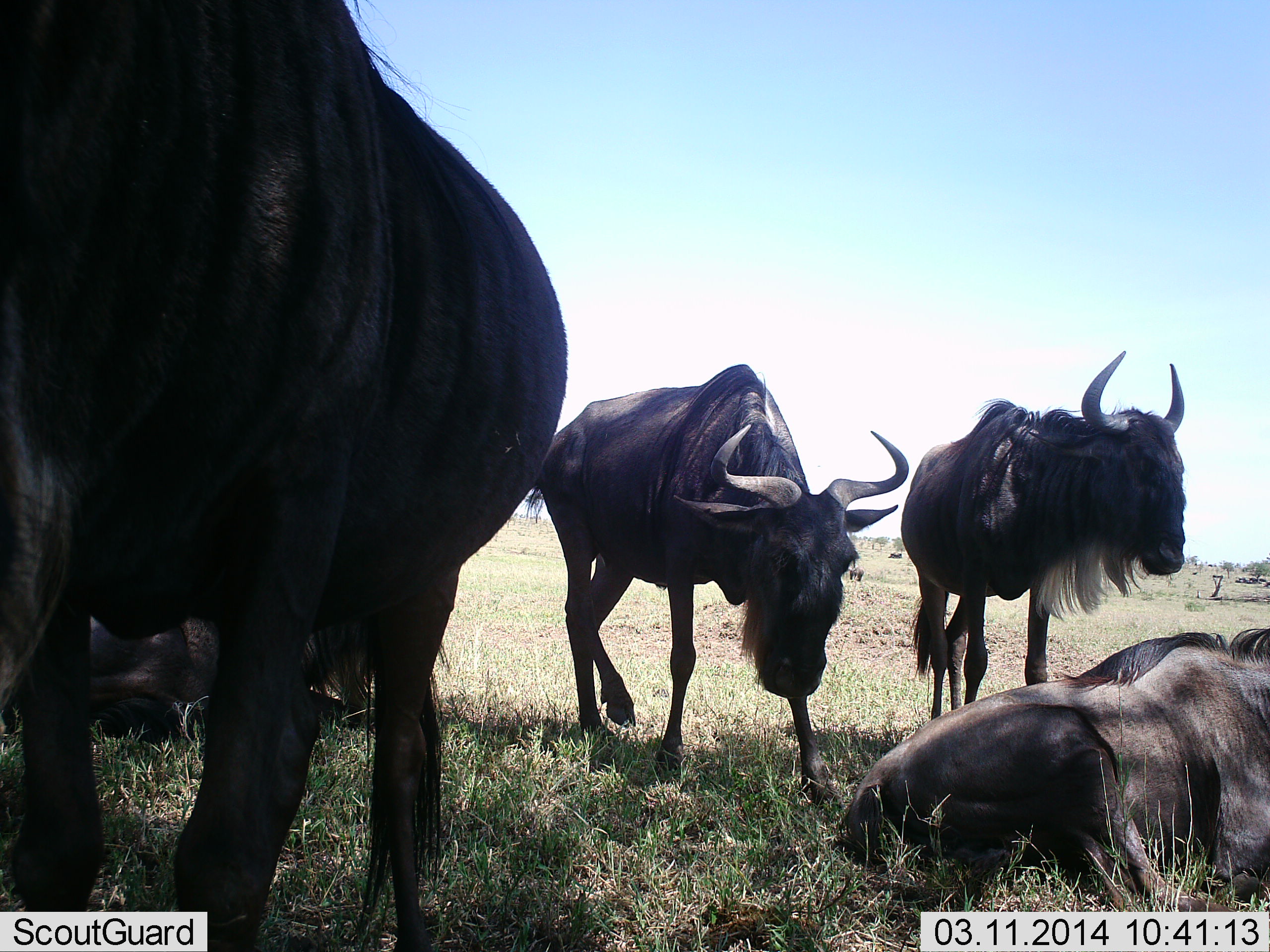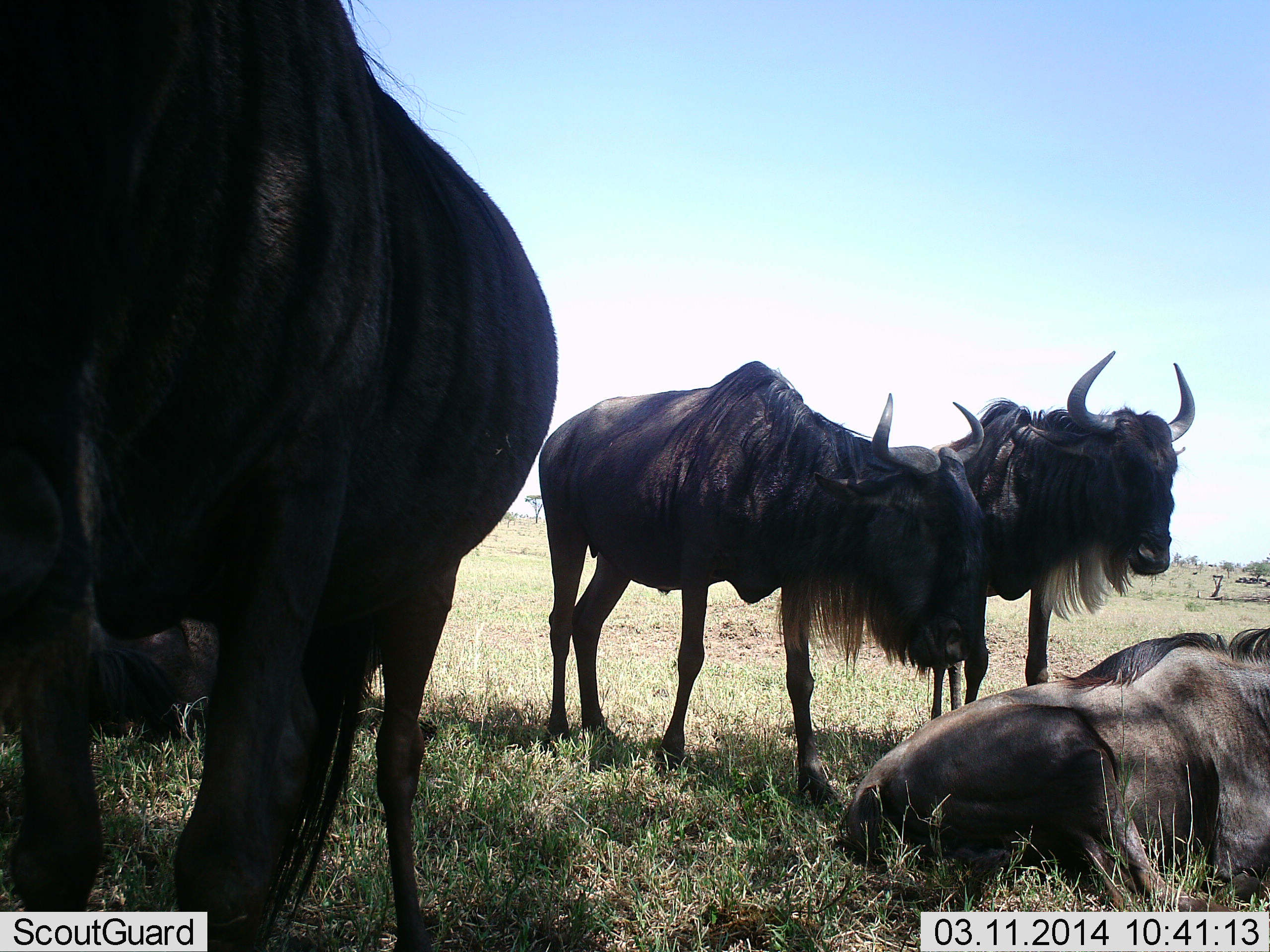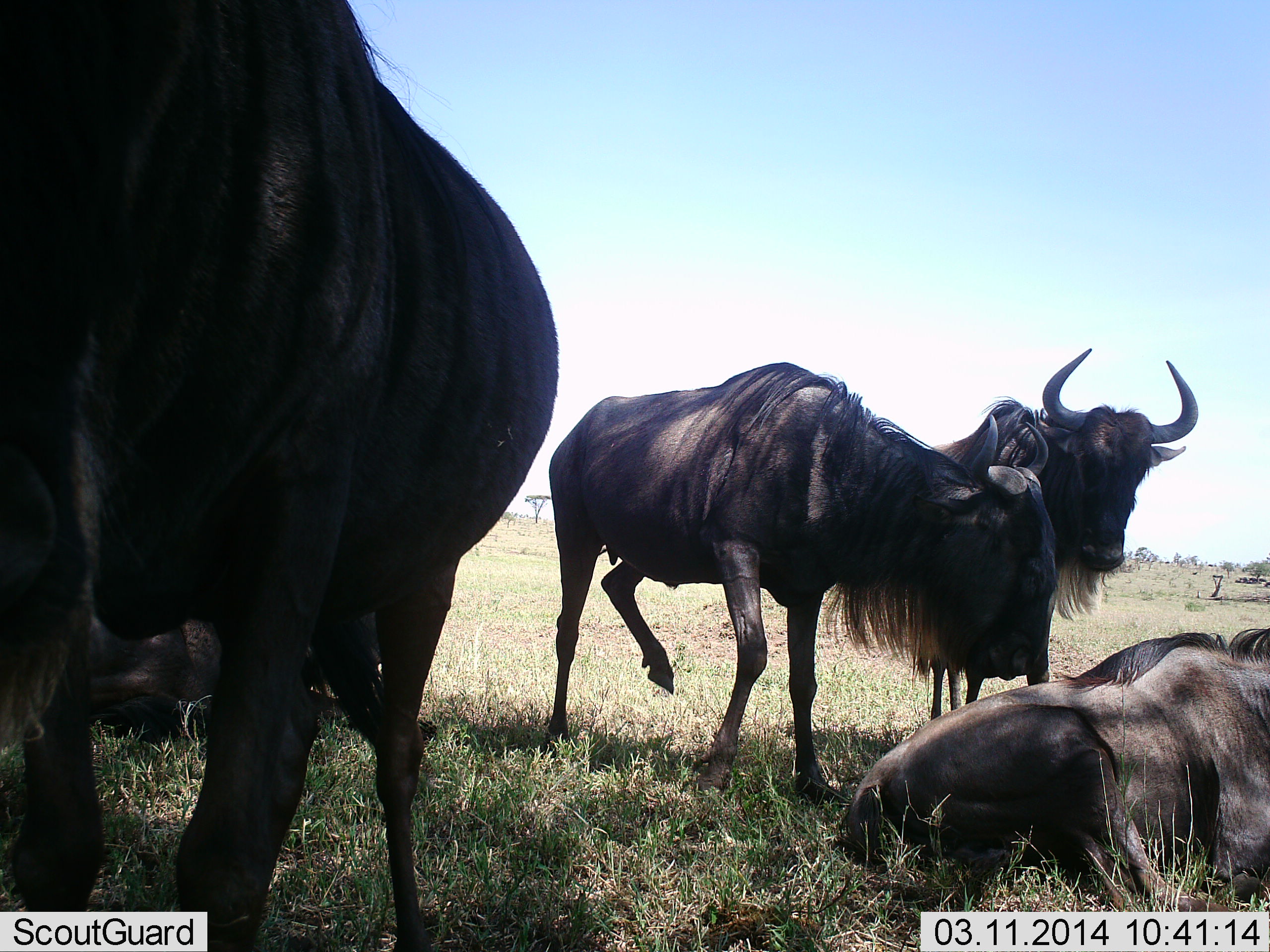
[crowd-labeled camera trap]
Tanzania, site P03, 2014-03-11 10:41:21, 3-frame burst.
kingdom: Animalia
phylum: Chordata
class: Mammalia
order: Artiodactyla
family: Bovidae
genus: Connochaetes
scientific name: Connochaetes taurinus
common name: blue wildebeest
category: wildebeest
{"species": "wildebeest (blue wildebeest) (Connochaetes taurinus)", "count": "6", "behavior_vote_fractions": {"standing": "80%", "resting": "100%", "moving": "10%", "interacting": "20%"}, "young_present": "0%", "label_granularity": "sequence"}